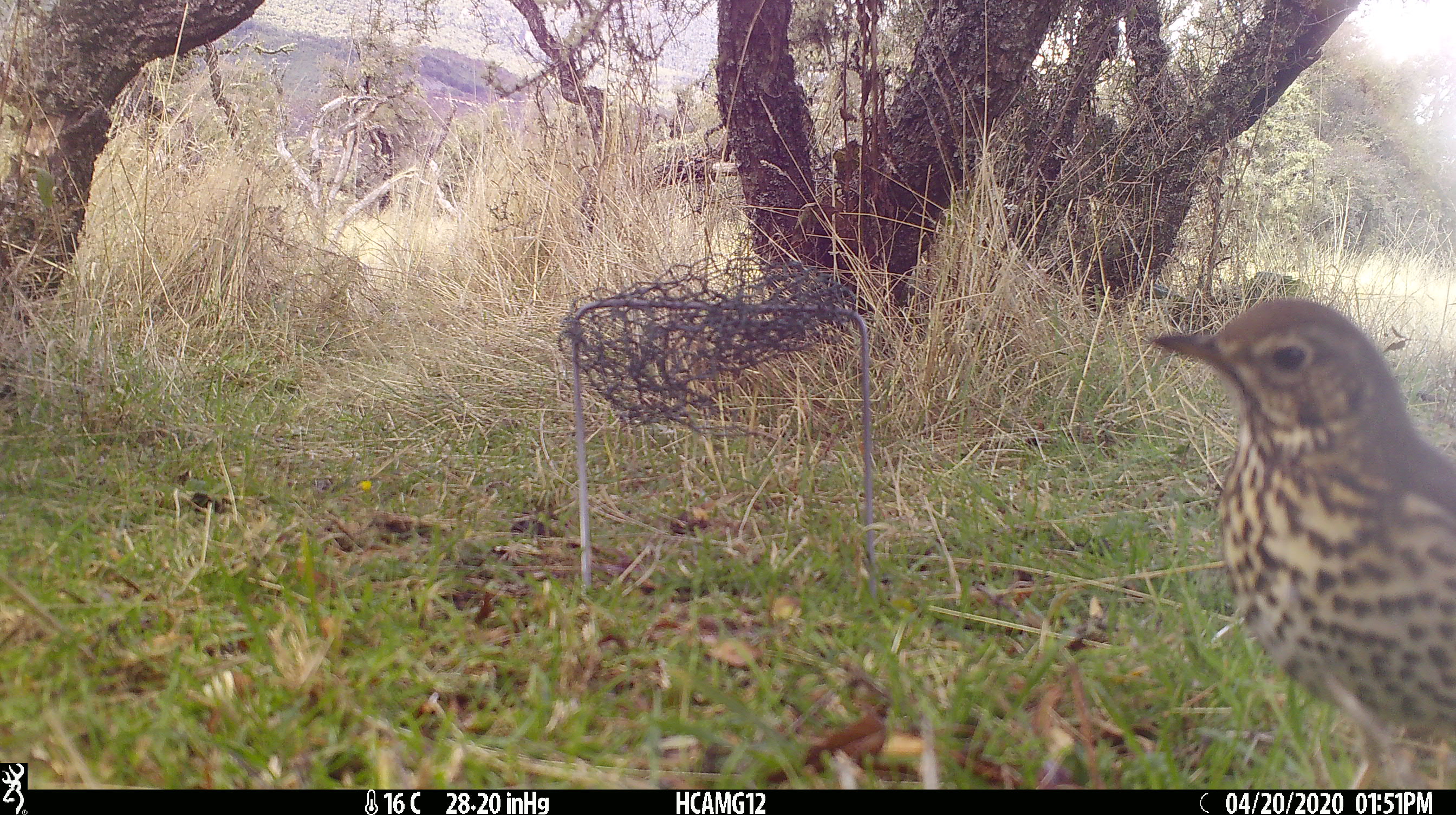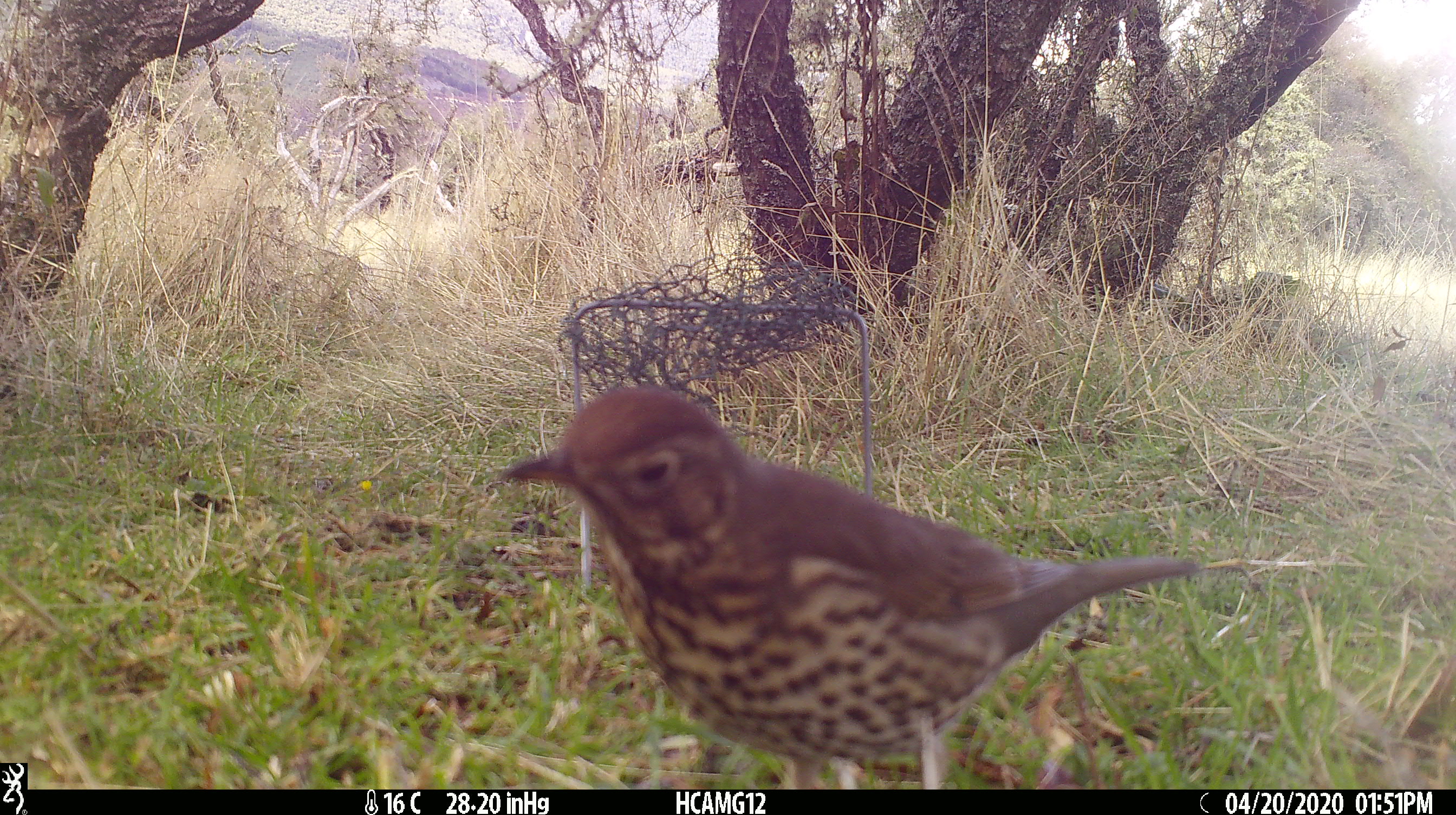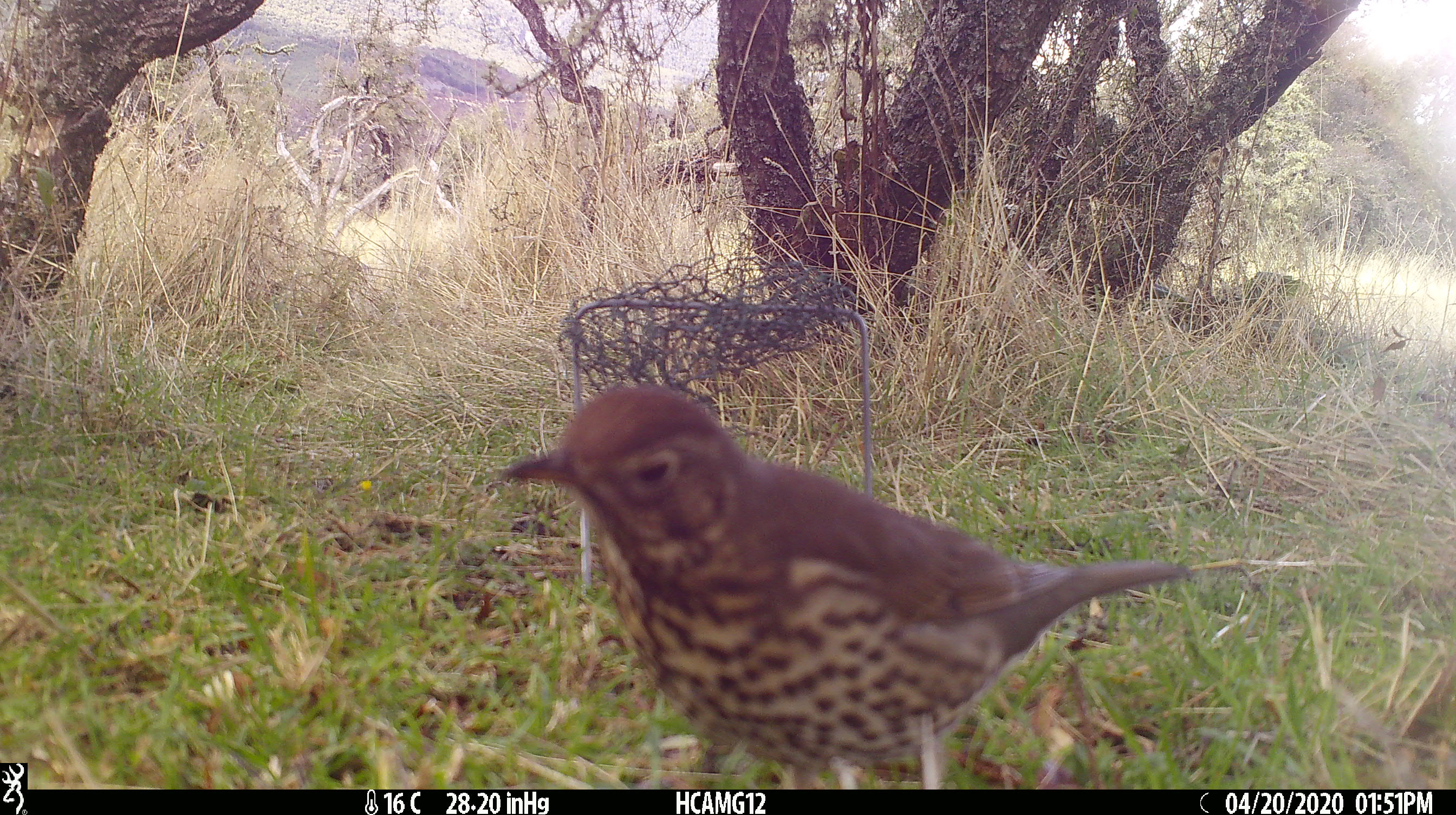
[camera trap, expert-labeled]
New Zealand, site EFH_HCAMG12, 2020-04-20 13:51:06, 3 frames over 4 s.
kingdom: Animalia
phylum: Chordata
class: Aves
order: Passeriformes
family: Turdidae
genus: Turdus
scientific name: Turdus philomelos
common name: song thrush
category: thrush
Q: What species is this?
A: Thrush (song thrush) (Turdus philomelos).